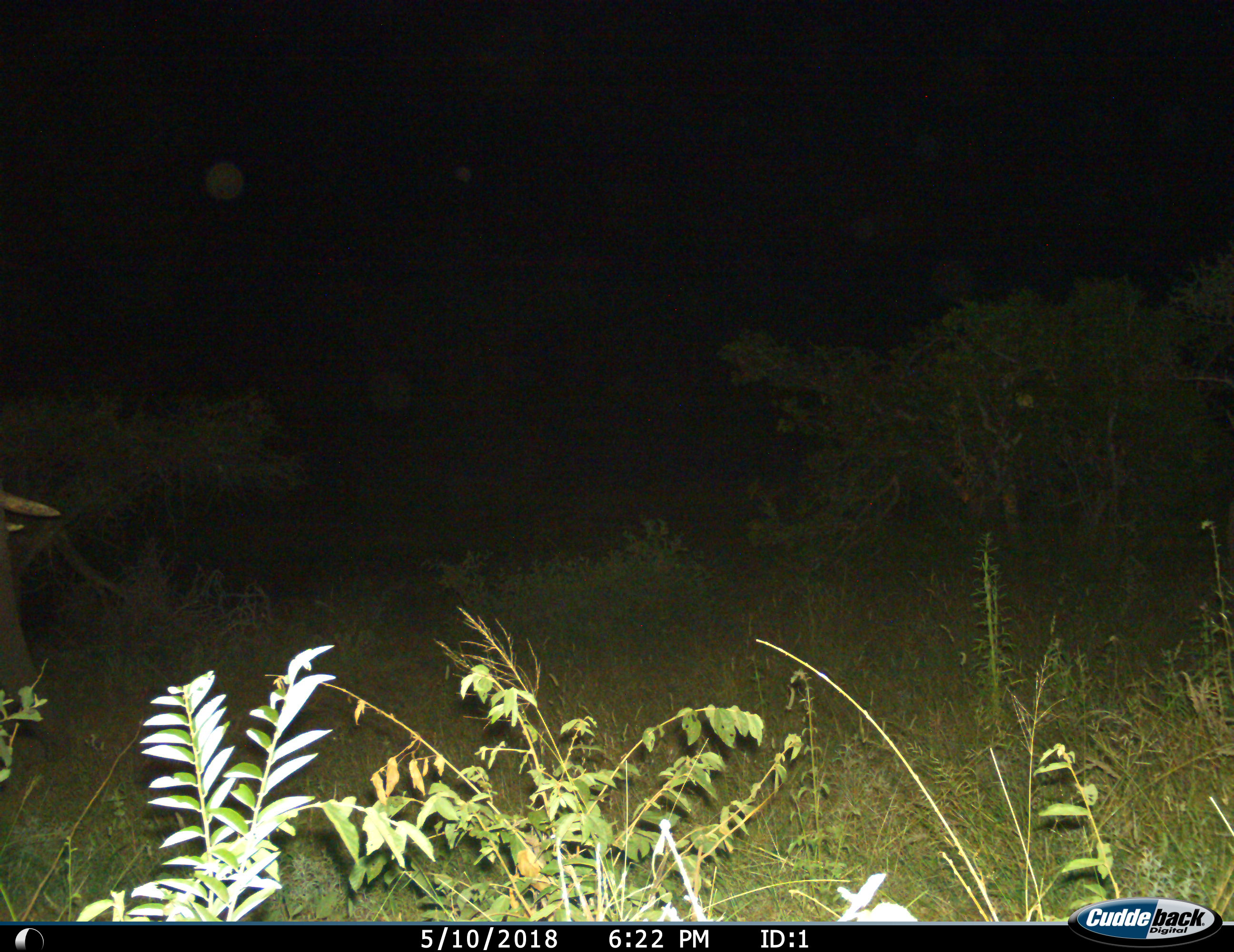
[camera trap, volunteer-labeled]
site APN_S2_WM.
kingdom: Animalia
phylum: Chordata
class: Mammalia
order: Proboscidea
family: Elephantidae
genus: Loxodonta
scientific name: Loxodonta africana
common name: african bush elephant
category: elephant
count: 1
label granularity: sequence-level